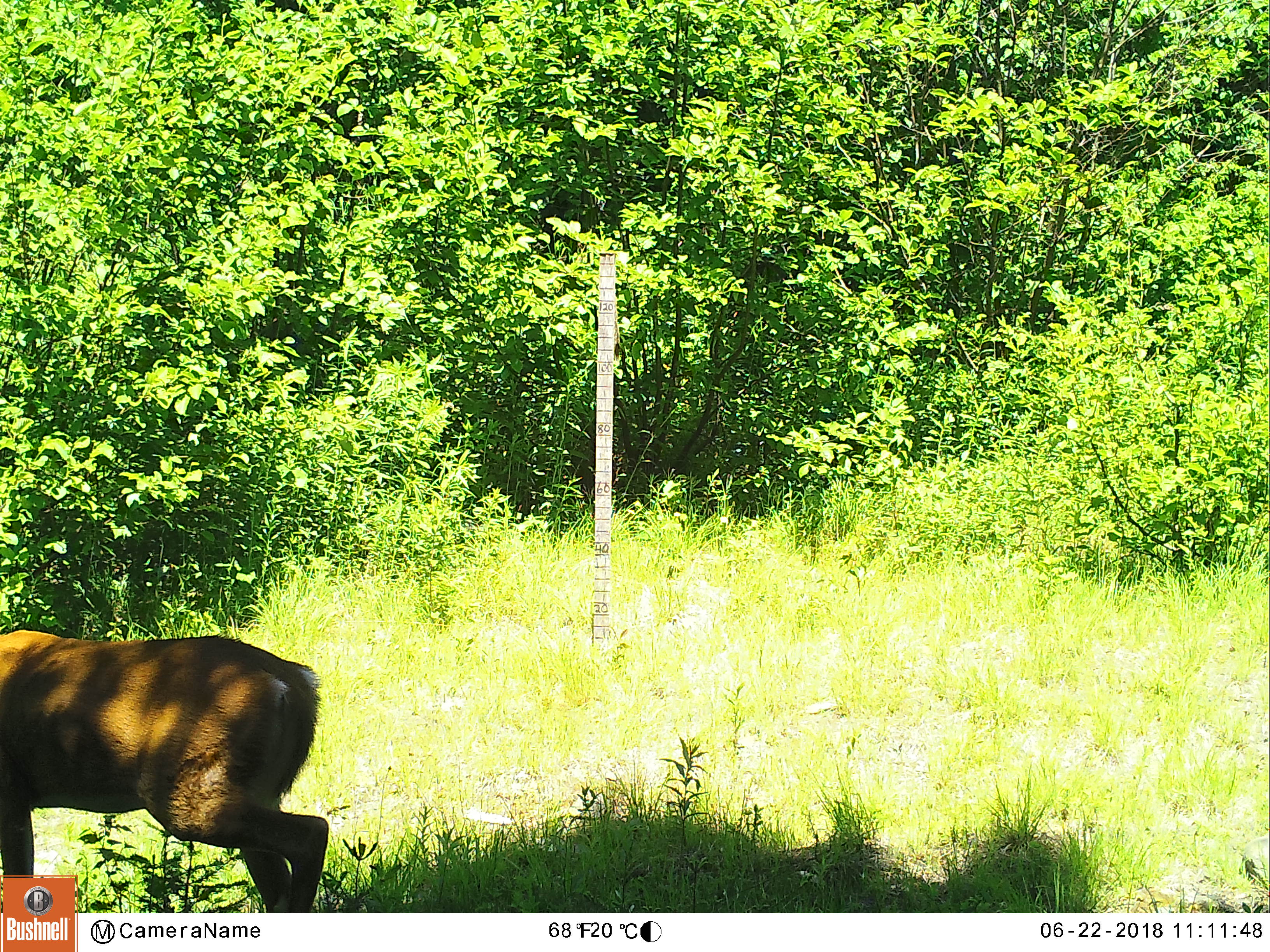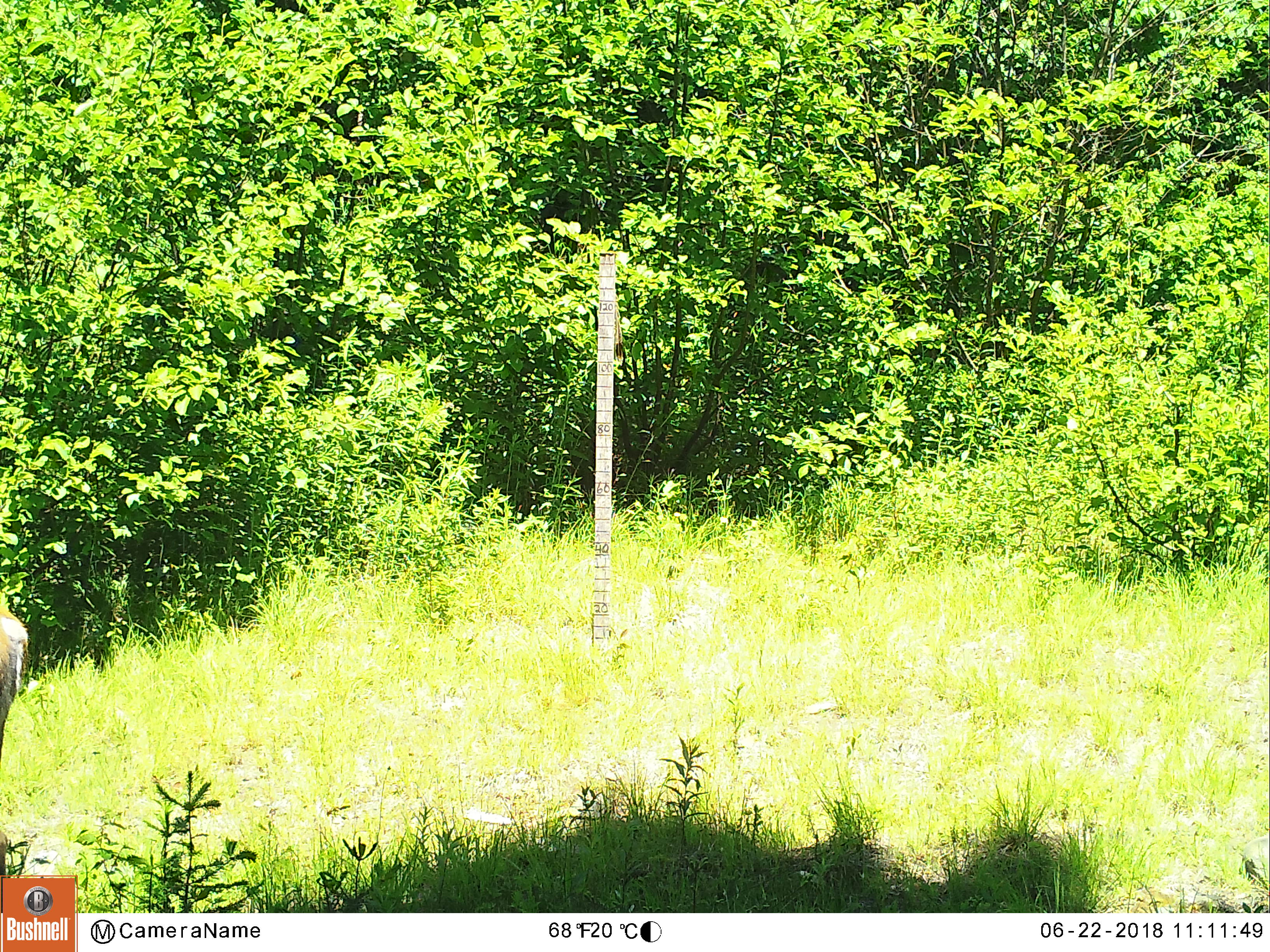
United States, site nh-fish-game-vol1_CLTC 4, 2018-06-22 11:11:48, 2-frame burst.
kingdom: Animalia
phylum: Chordata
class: Mammalia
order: Artiodactyla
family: Cervidae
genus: Odocoileus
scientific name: Odocoileus virginianus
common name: white-tailed deer